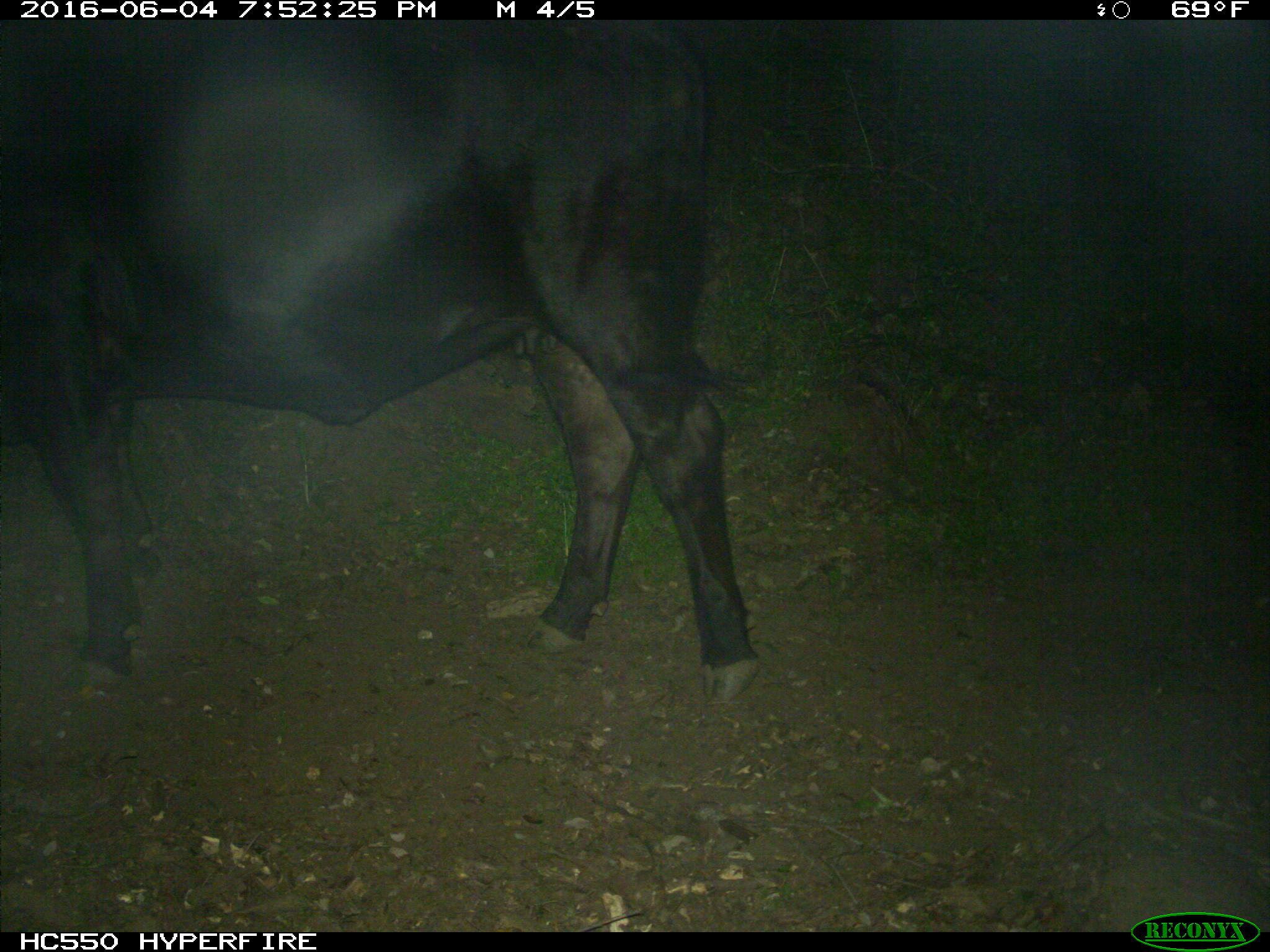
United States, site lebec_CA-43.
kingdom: Animalia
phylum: Chordata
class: Mammalia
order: Artiodactyla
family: Bovidae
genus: Bos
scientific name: Bos taurus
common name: domestic cow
Bos taurus (domestic cow).